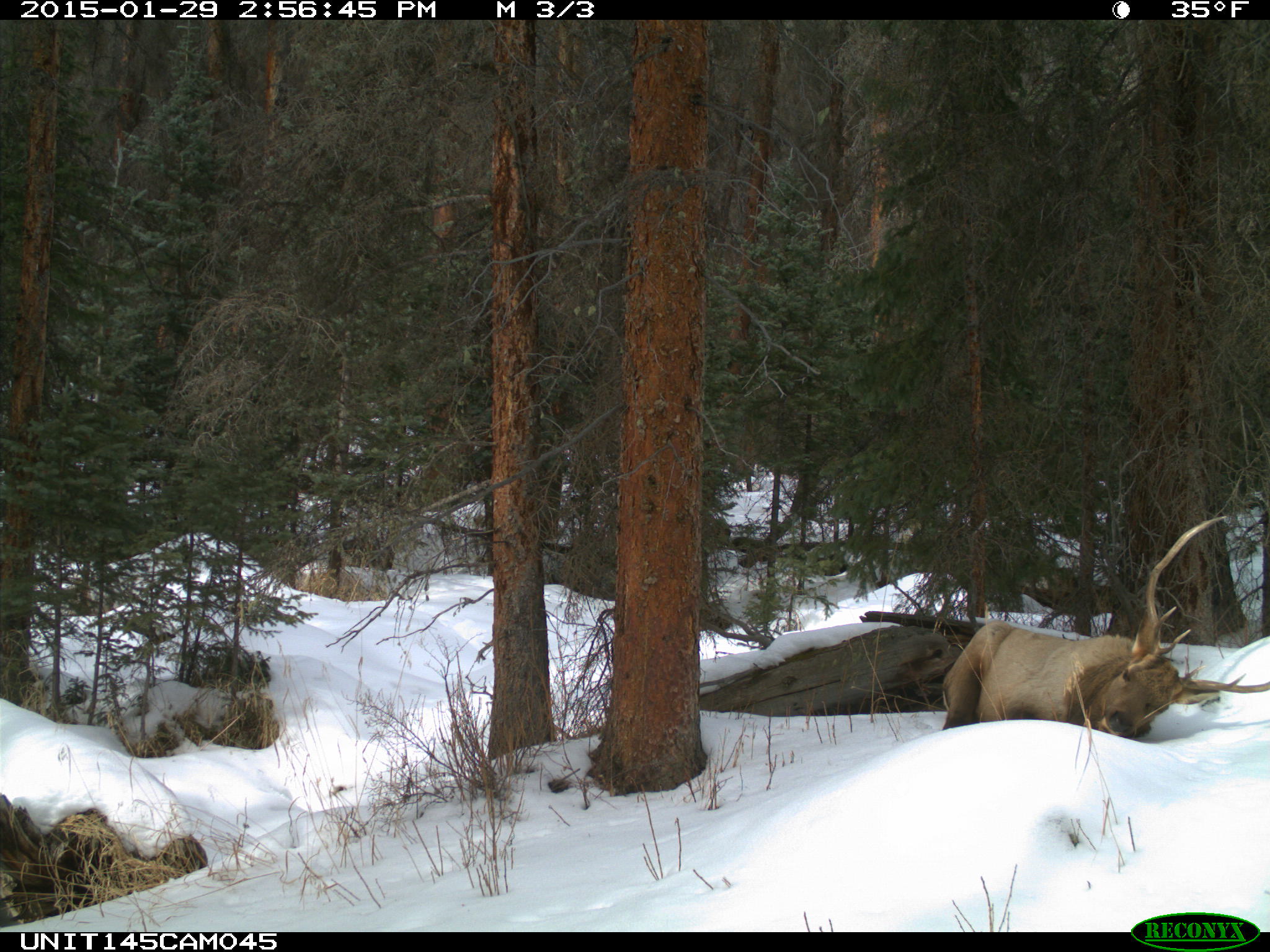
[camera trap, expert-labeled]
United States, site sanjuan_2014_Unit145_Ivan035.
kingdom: Animalia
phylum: Chordata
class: Mammalia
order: Artiodactyla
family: Cervidae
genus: Cervus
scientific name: Cervus elaphus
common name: red deer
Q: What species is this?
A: Cervus elaphus (red deer).